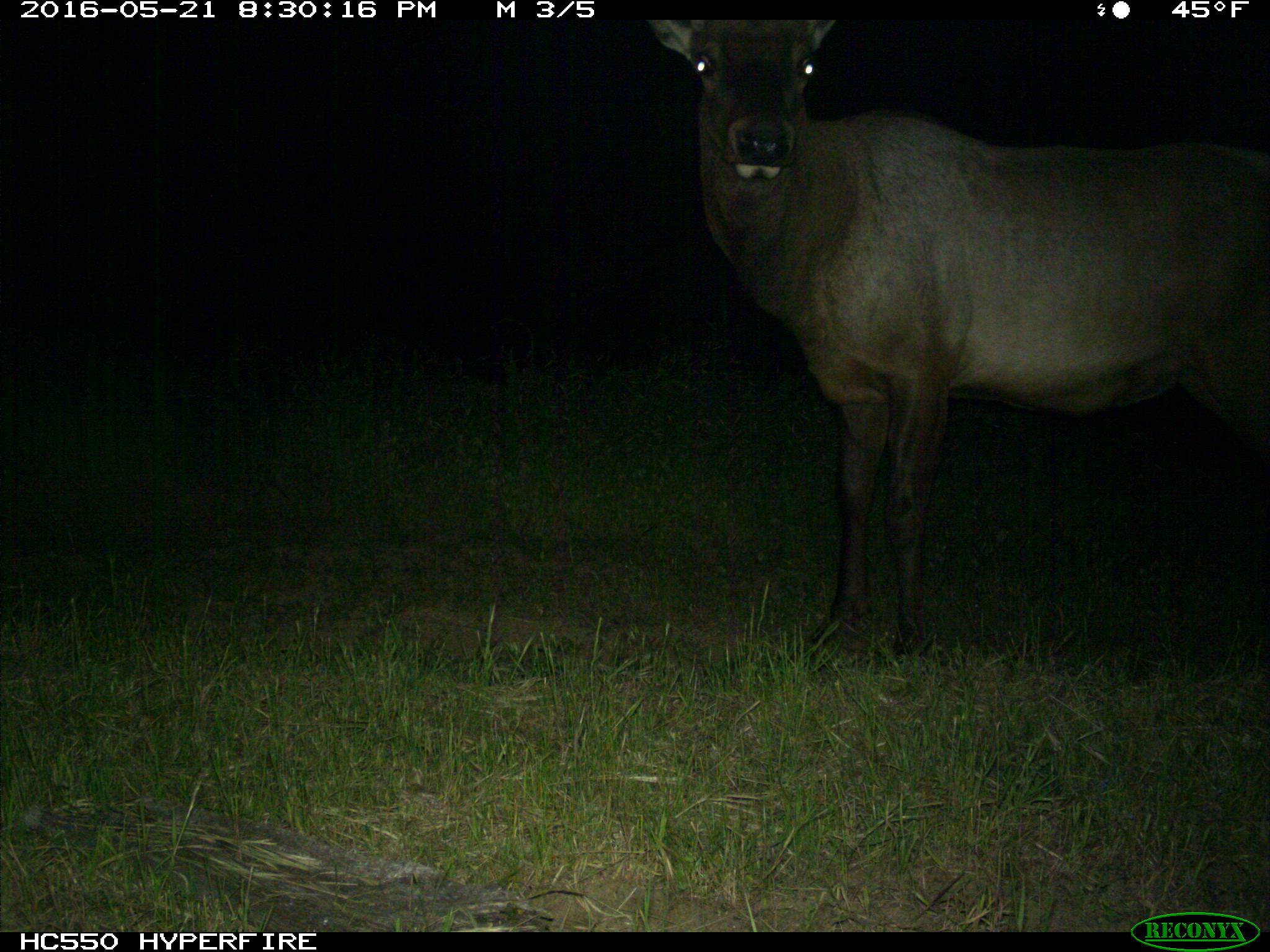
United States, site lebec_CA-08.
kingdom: Animalia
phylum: Chordata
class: Mammalia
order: Artiodactyla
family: Cervidae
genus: Cervus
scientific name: Cervus canadensis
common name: elk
Cervus canadensis (elk).